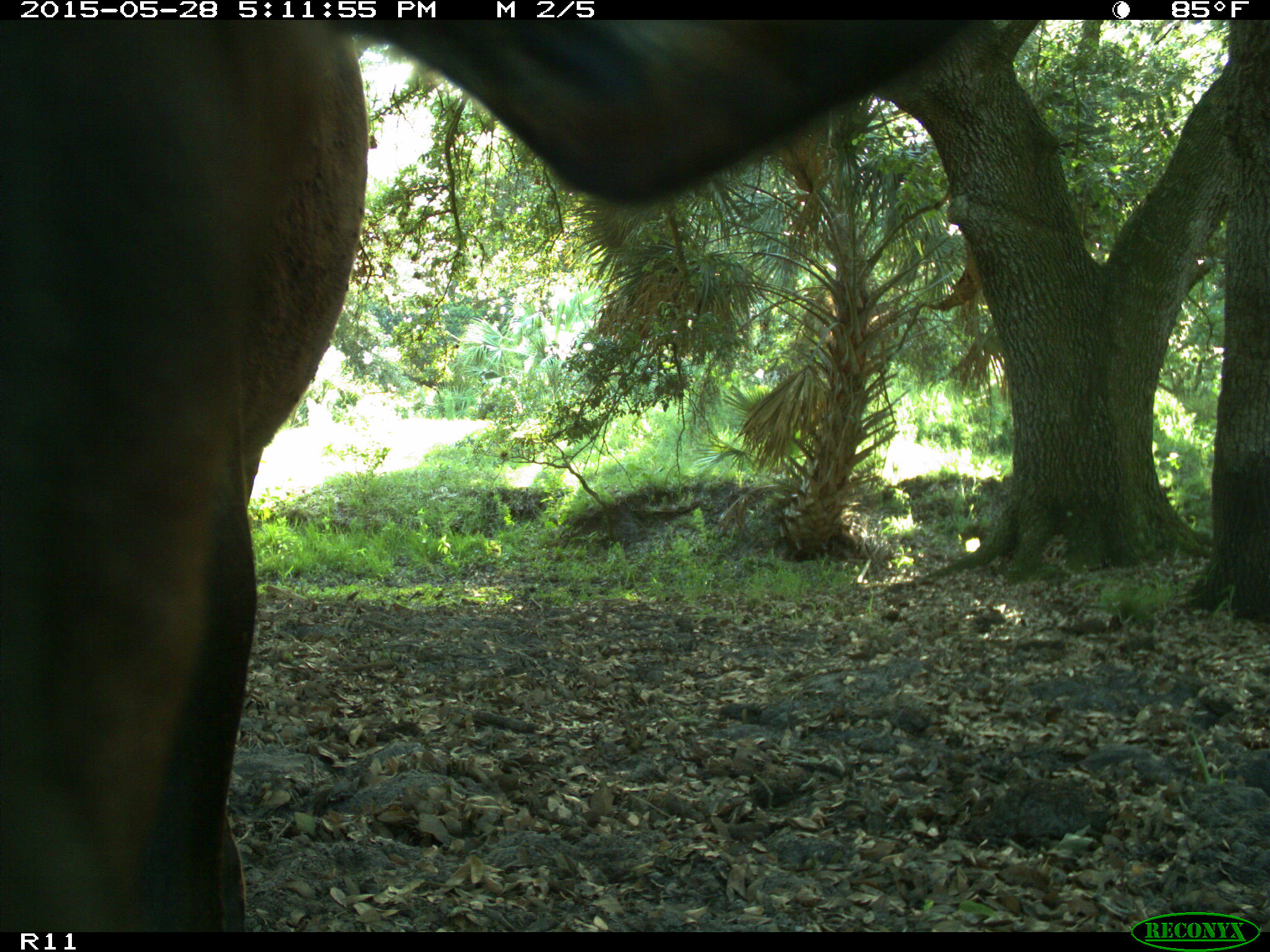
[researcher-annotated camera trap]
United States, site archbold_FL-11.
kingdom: Animalia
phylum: Chordata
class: Mammalia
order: Artiodactyla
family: Bovidae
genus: Bos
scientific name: Bos taurus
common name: domestic cow